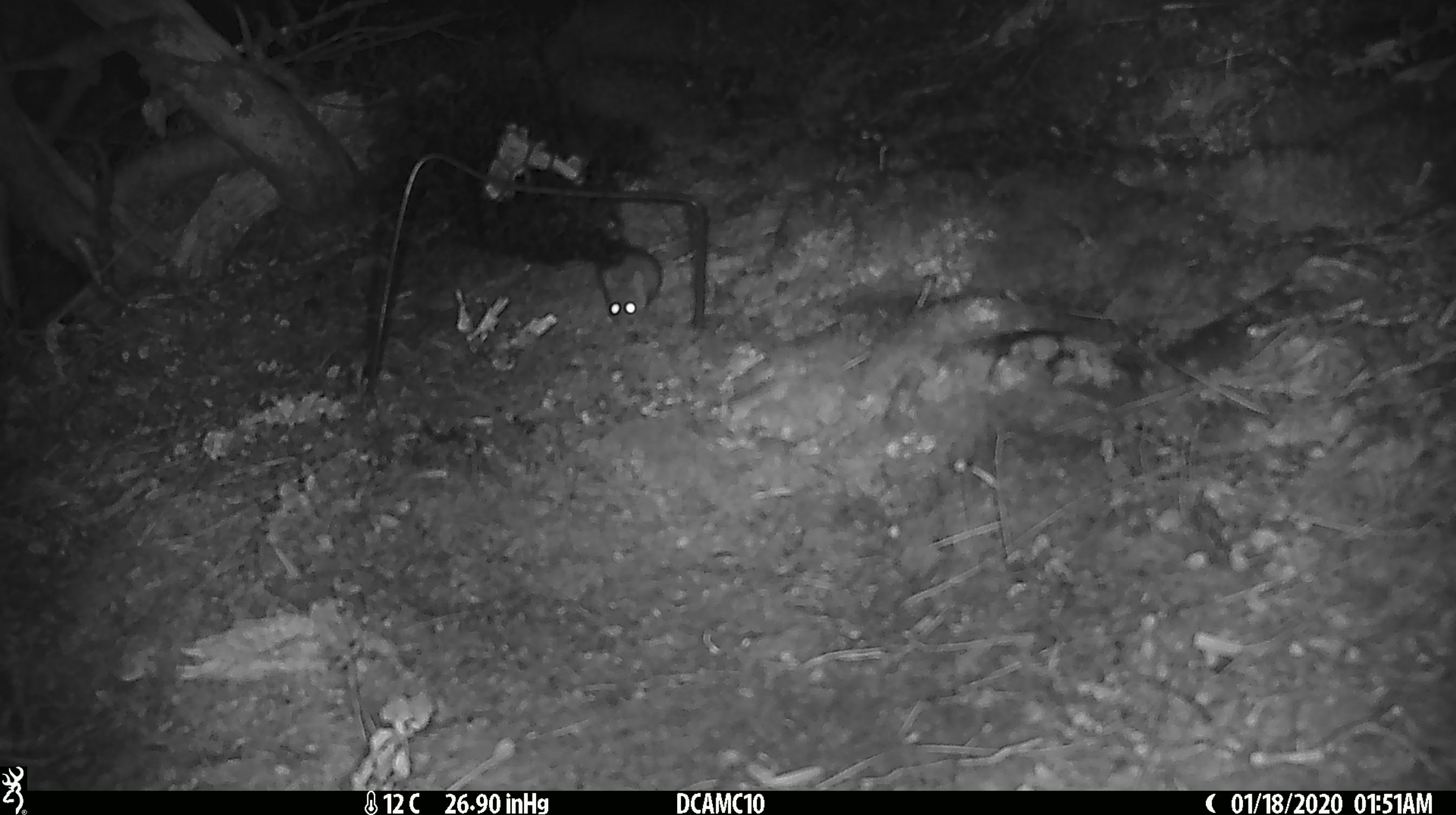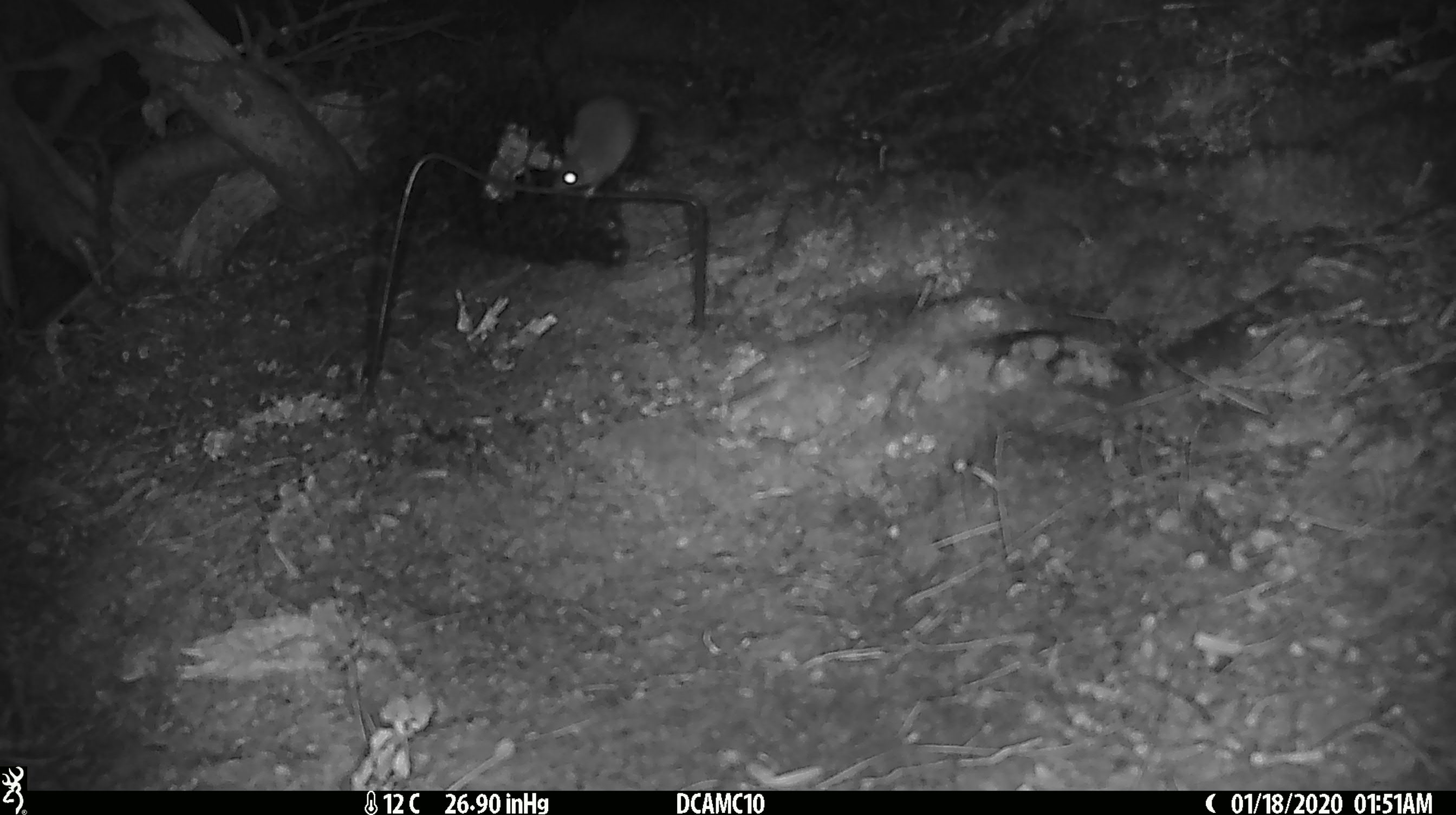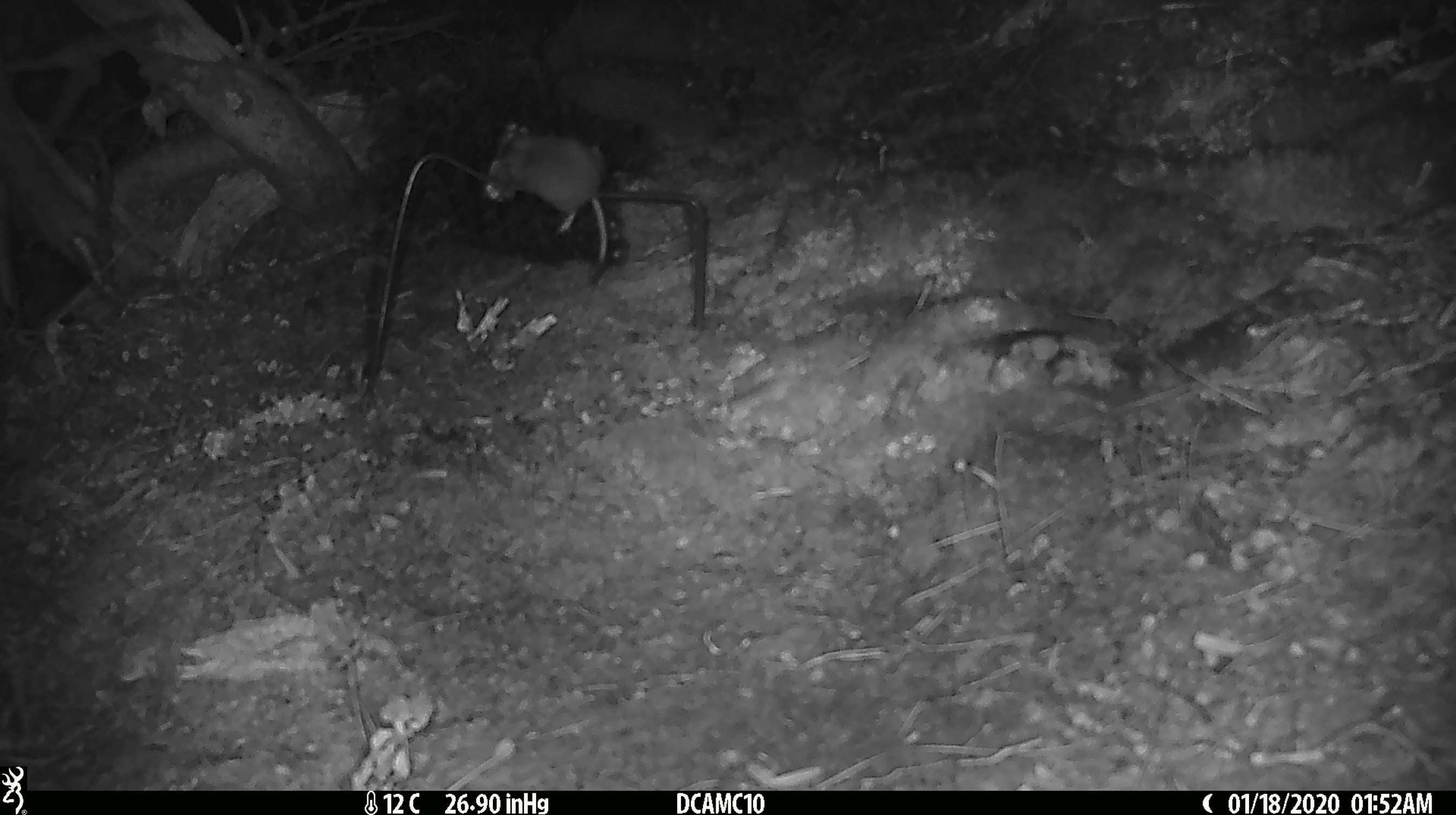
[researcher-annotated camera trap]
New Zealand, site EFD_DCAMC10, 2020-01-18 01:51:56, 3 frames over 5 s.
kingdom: Animalia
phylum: Chordata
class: Mammalia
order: Rodentia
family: Muridae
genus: Mus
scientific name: Mus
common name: mouse